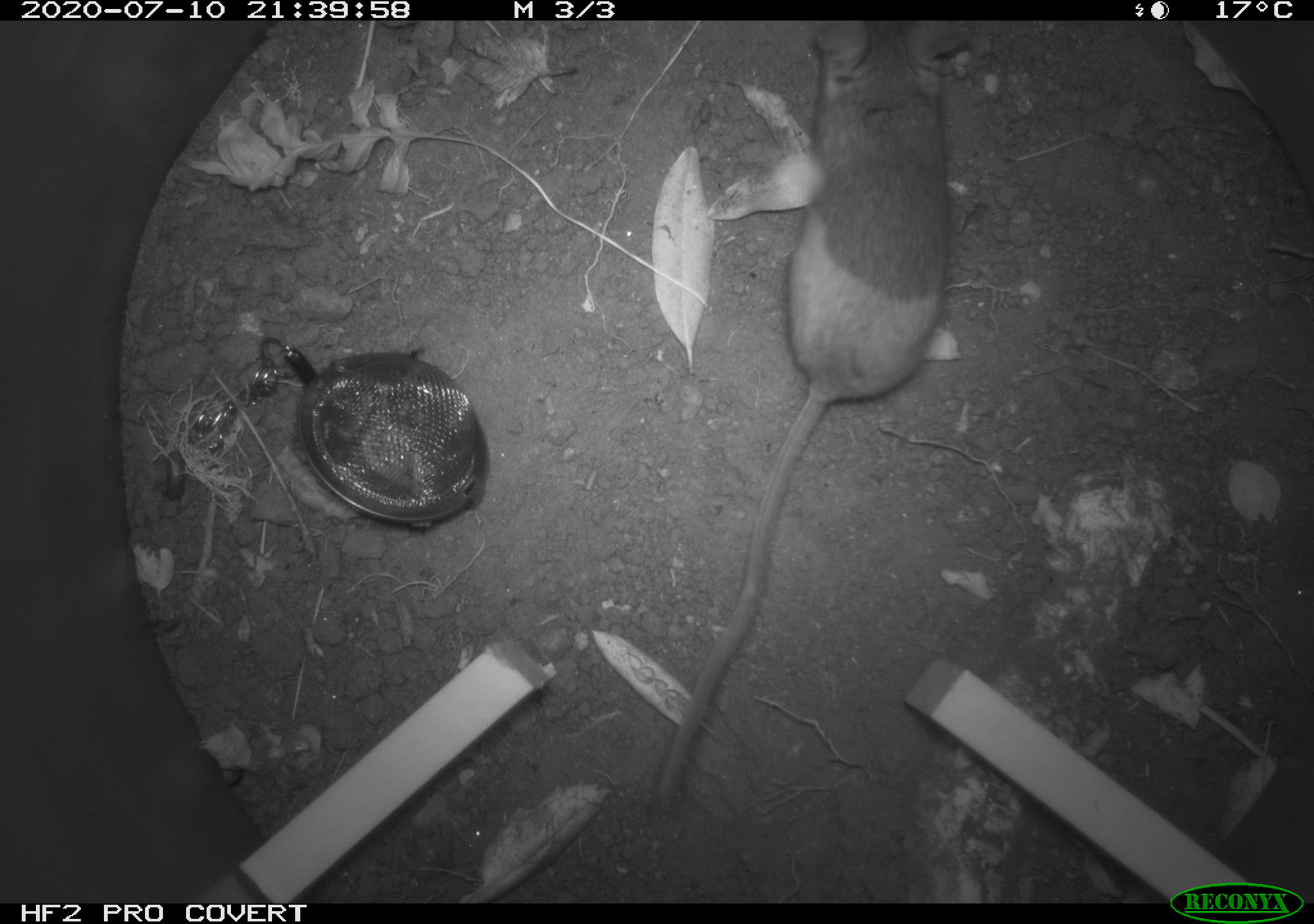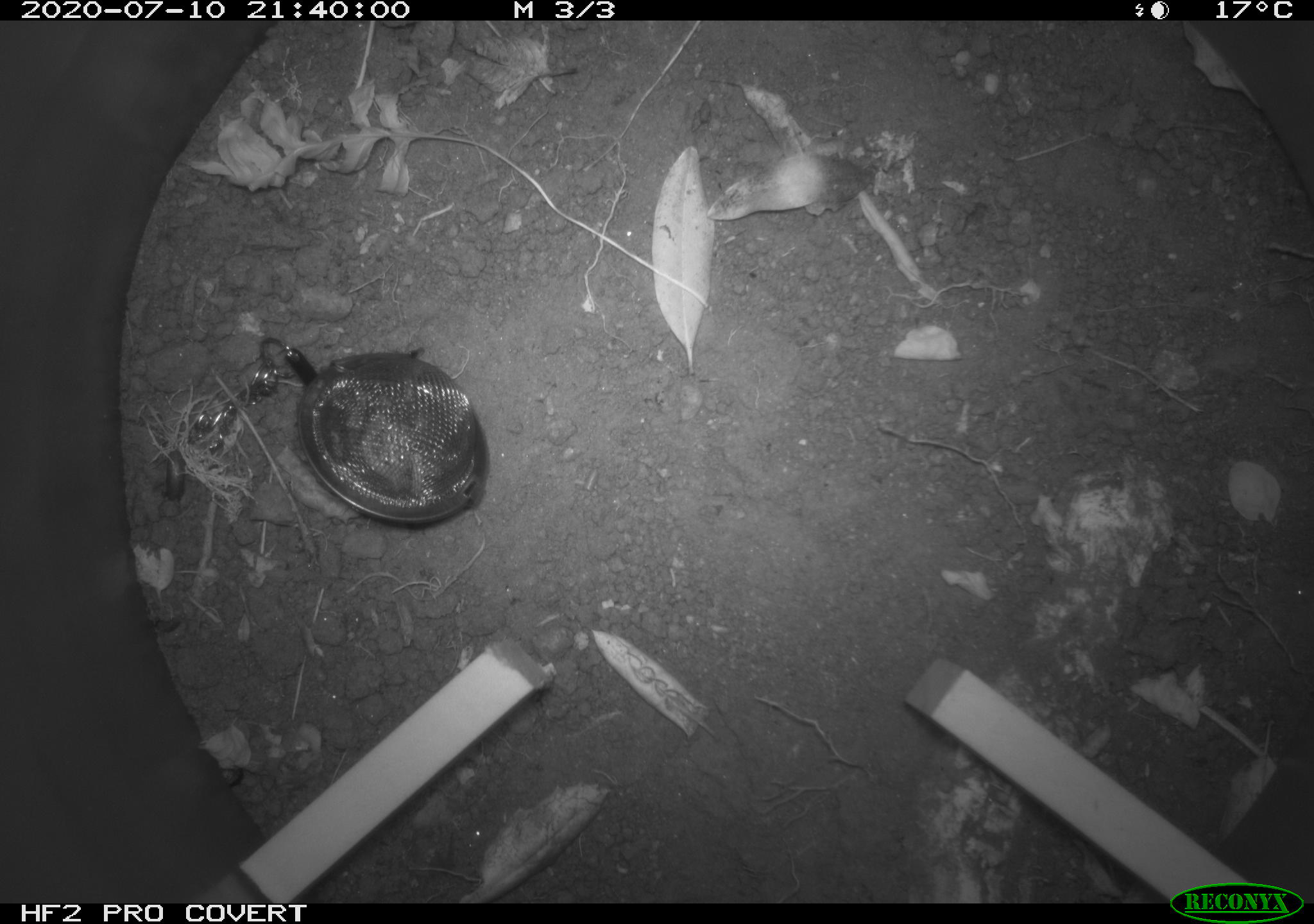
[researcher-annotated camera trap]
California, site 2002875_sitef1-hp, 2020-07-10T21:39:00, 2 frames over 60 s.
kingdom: Animalia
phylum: Chordata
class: Mammalia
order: Rodentia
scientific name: Rodentia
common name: rodent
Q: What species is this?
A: Rodent (Rodentia).